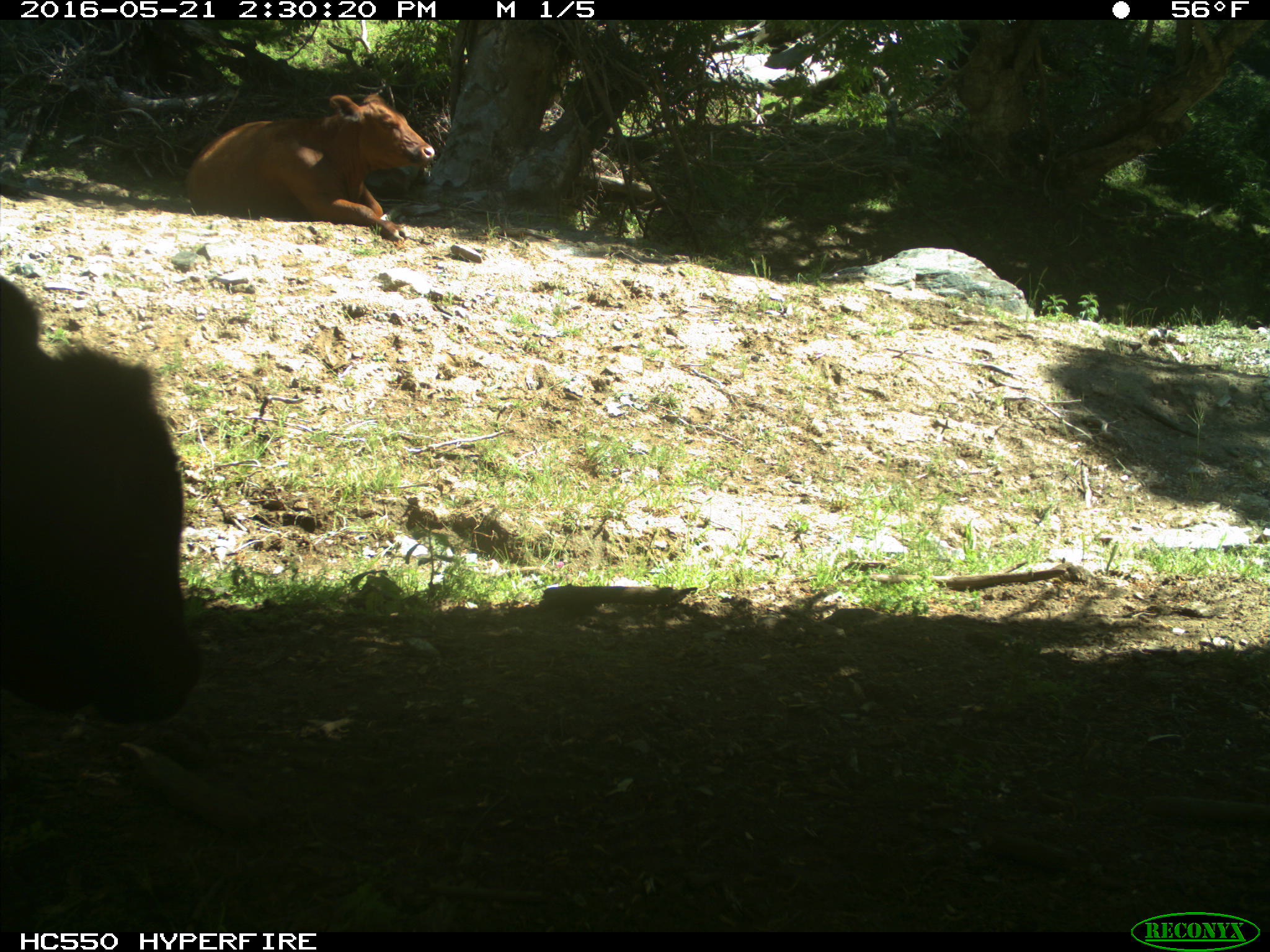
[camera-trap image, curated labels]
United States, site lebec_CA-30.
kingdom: Animalia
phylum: Chordata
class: Mammalia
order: Artiodactyla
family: Bovidae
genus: Bos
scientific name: Bos taurus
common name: domestic cow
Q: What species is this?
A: Bos taurus (domestic cow).